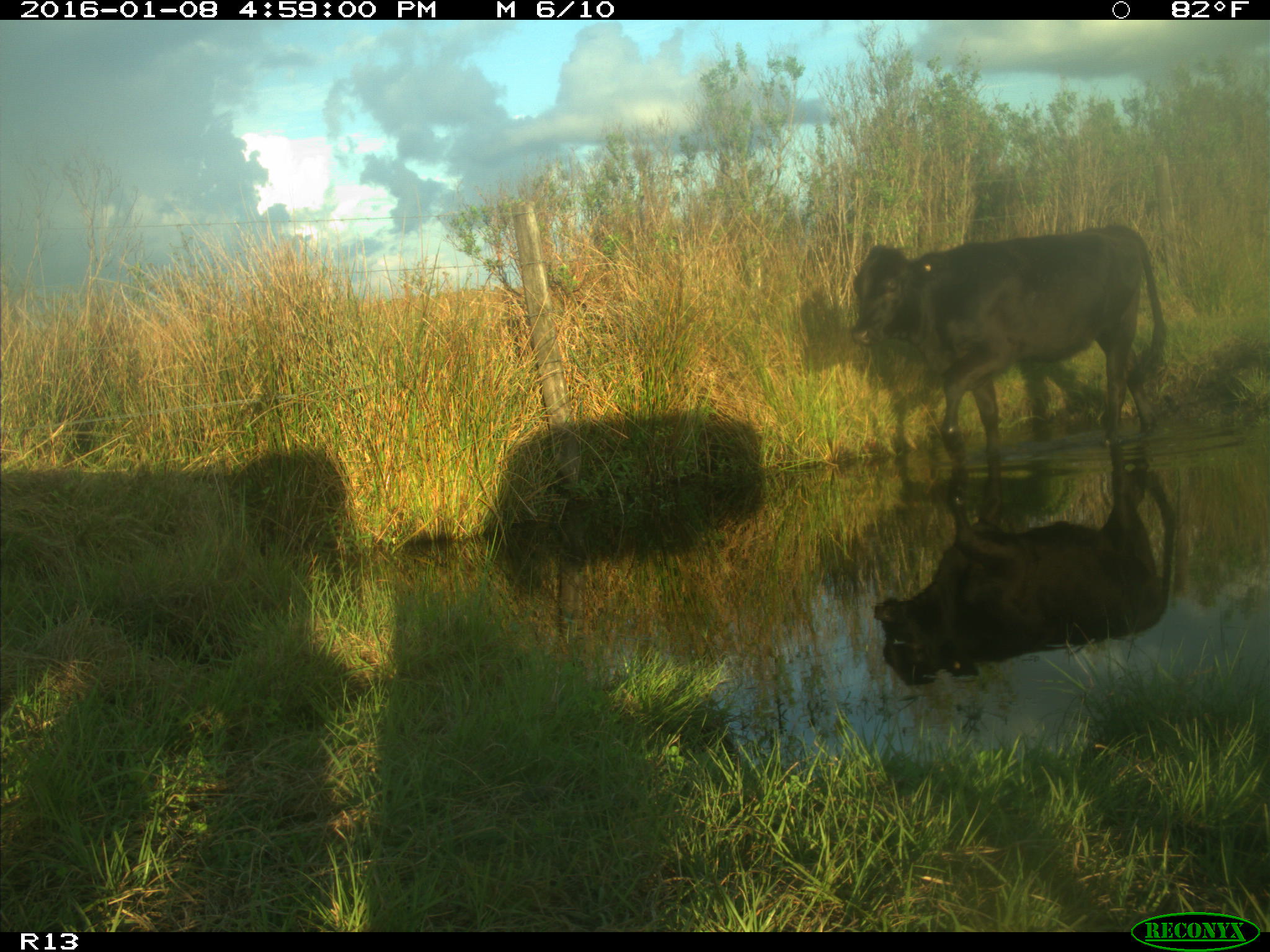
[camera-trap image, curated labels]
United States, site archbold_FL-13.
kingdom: Animalia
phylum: Chordata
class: Mammalia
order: Artiodactyla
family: Bovidae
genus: Bos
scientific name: Bos taurus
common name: domestic cow